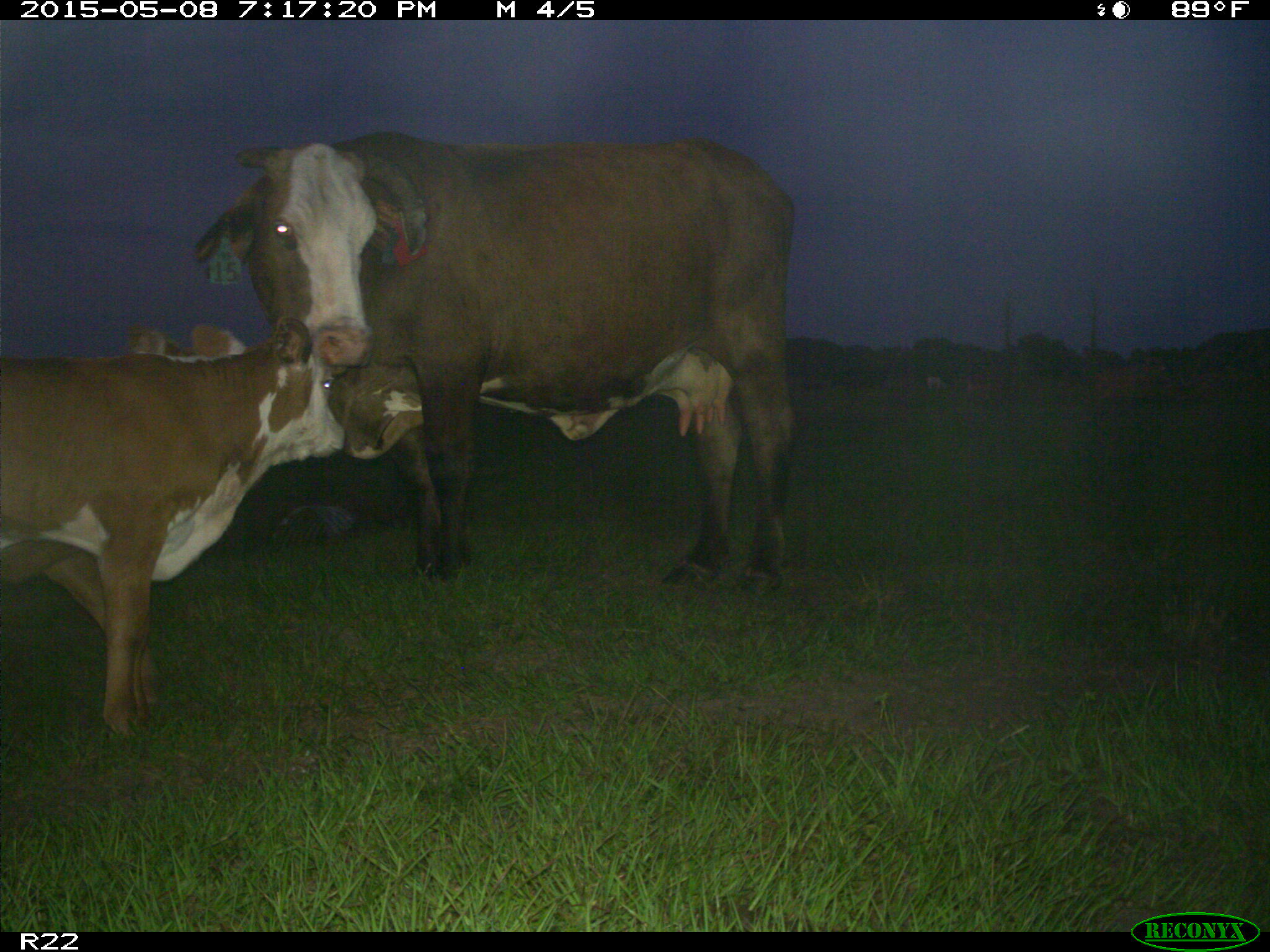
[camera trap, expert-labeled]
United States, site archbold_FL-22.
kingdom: Animalia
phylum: Chordata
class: Mammalia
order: Artiodactyla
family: Bovidae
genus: Bos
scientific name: Bos taurus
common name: domestic cow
Bos taurus (domestic cow).